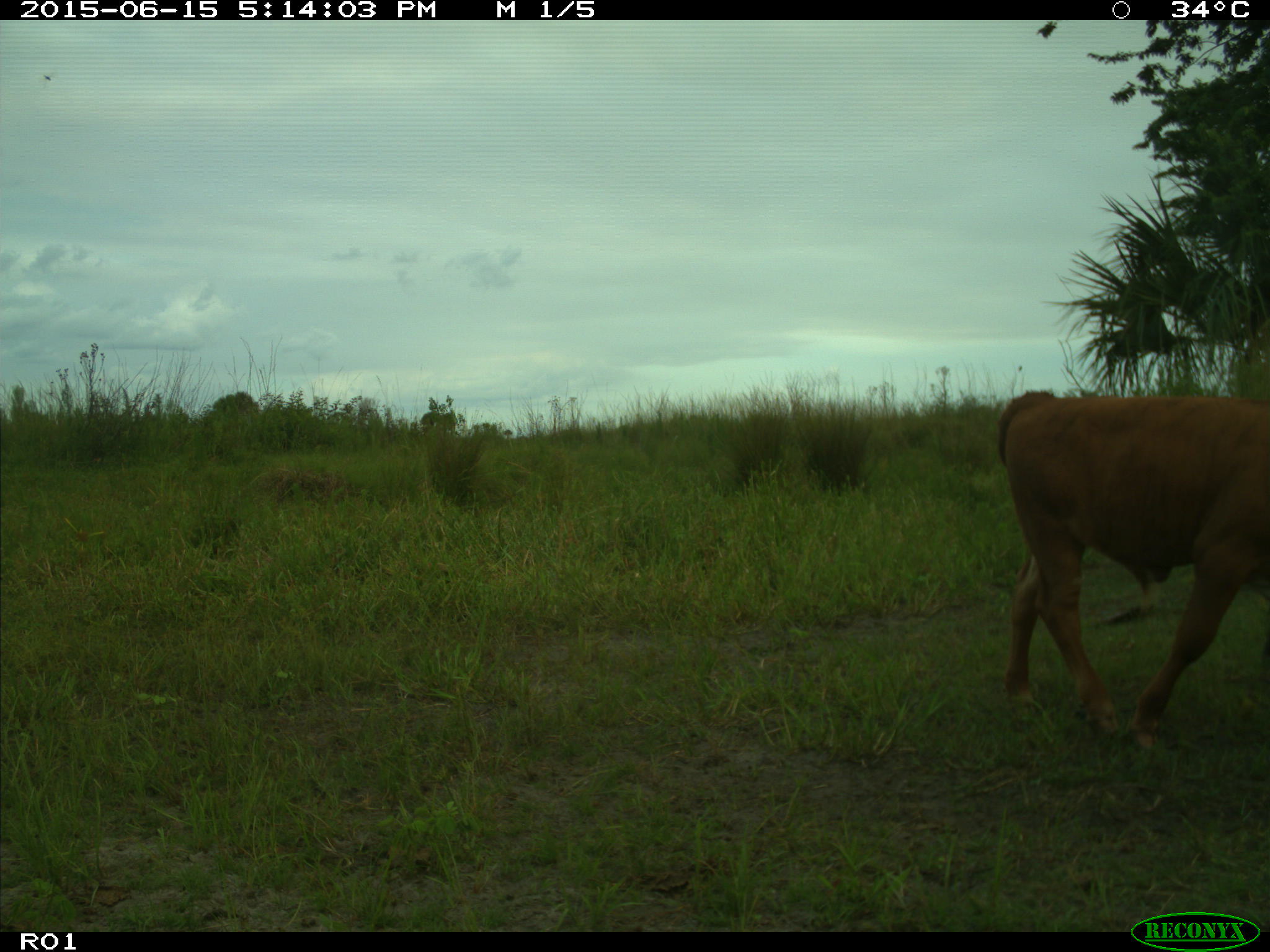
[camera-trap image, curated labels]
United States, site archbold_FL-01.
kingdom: Animalia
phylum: Chordata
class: Mammalia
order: Artiodactyla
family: Bovidae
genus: Bos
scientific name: Bos taurus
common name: domestic cow